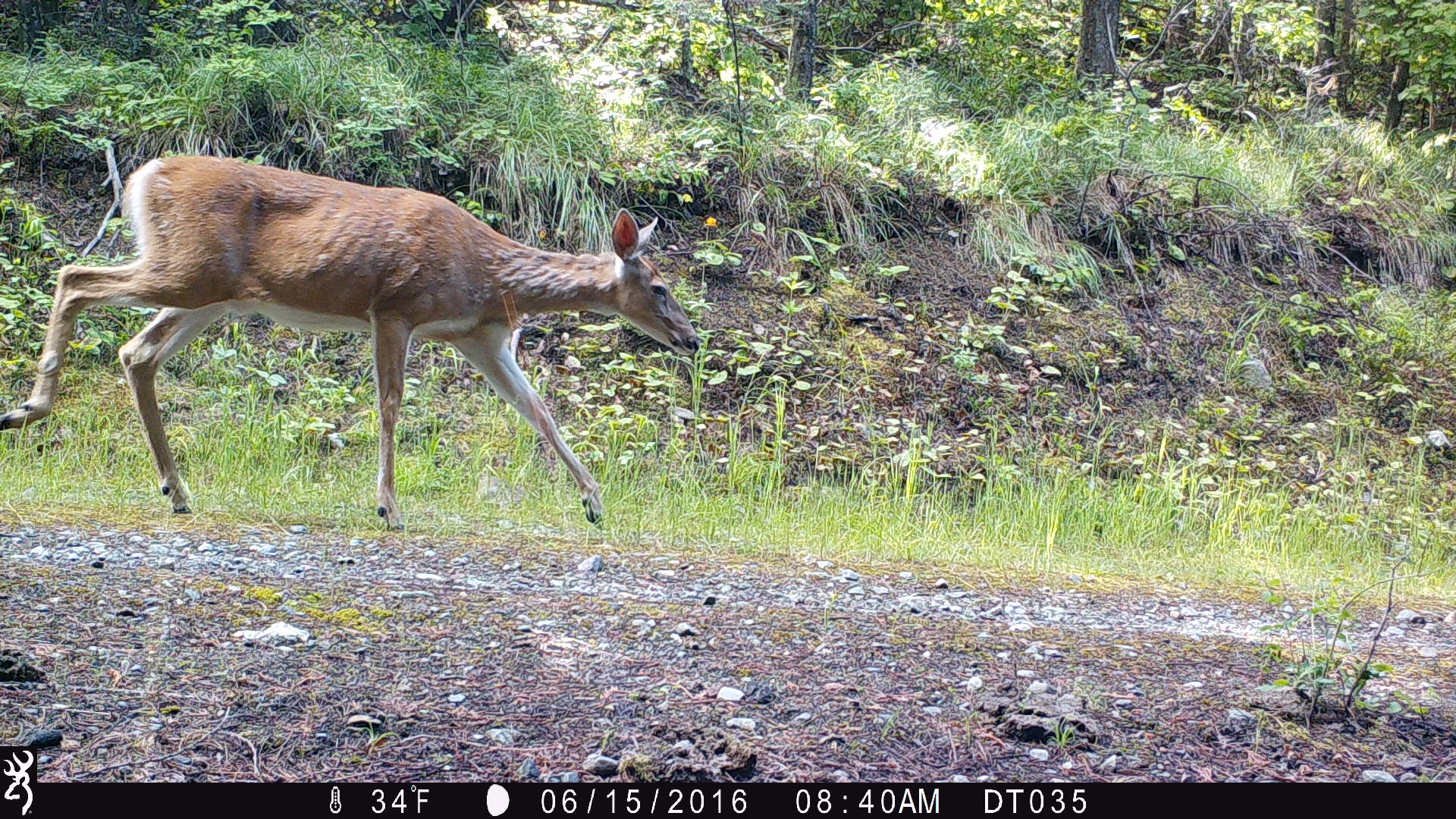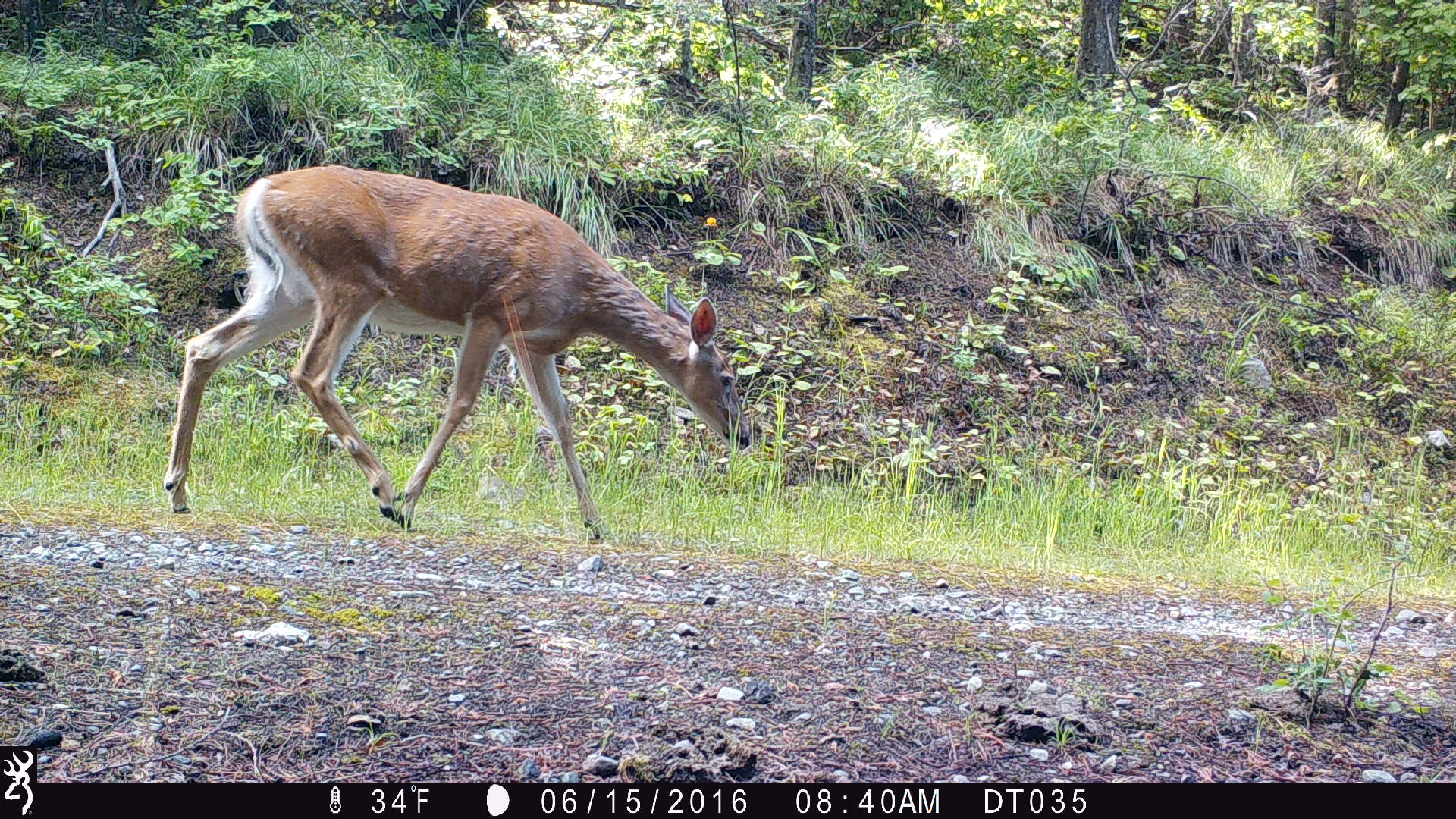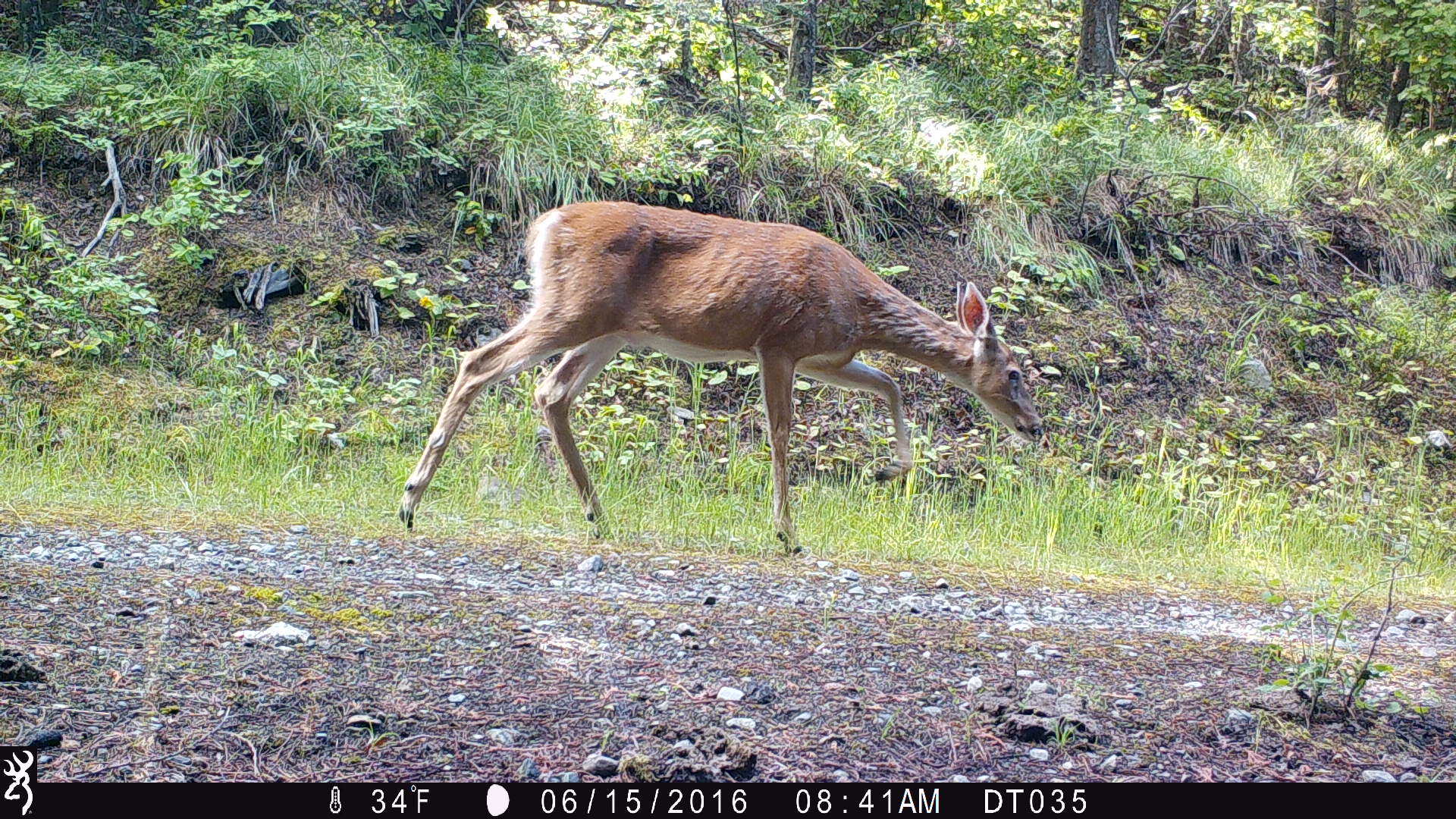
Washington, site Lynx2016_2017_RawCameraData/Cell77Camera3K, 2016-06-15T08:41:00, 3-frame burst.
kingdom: Animalia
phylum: Chordata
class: Mammalia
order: Artiodactyla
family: Cervidae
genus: Odocoileus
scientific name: Odocoileus virginianus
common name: white-tailed deer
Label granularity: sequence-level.